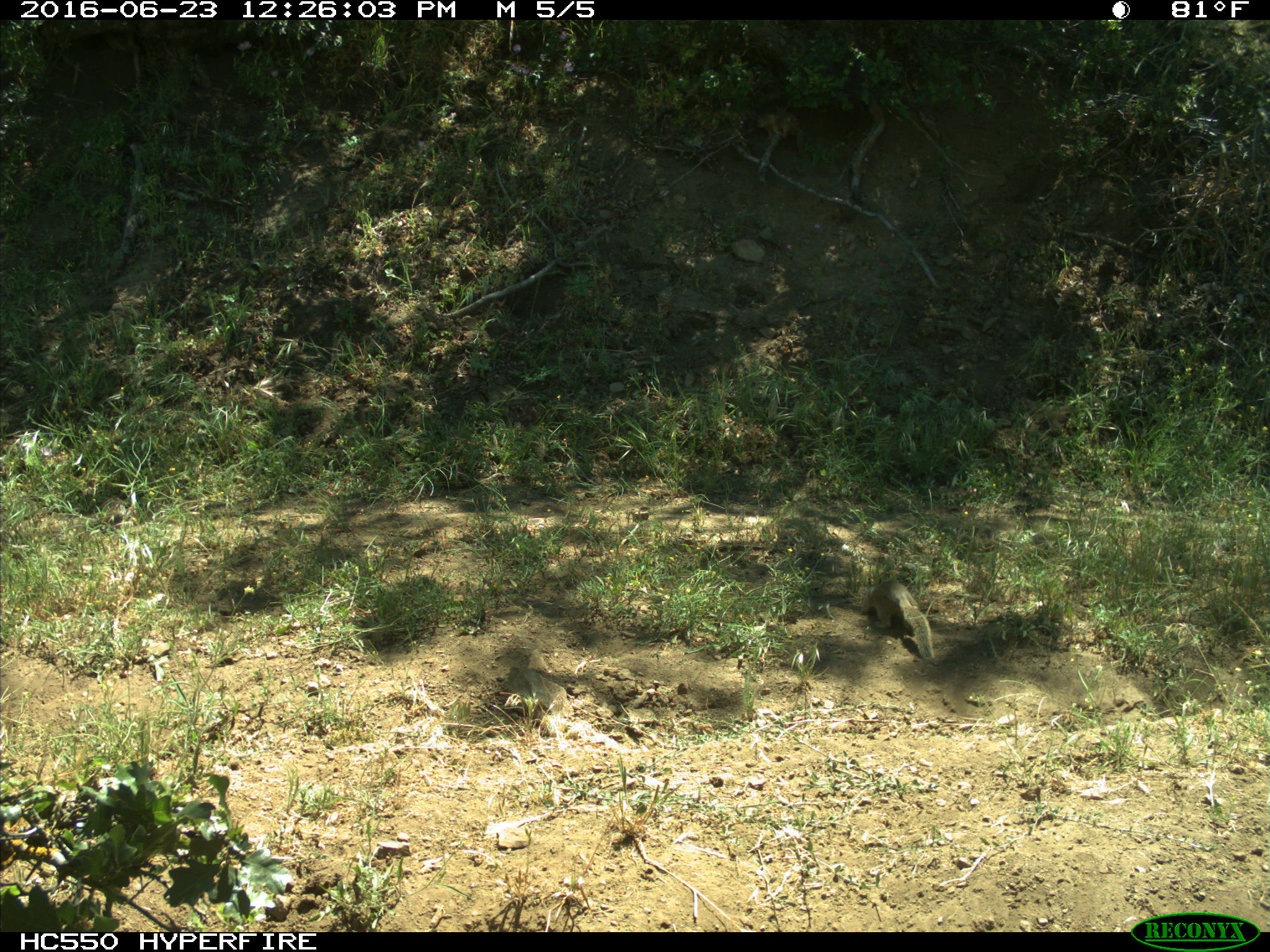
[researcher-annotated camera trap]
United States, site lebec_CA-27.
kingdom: Animalia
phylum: Chordata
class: Mammalia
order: Rodentia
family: Sciuridae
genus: Otospermophilus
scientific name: Otospermophilus beecheyi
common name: california ground squirrel